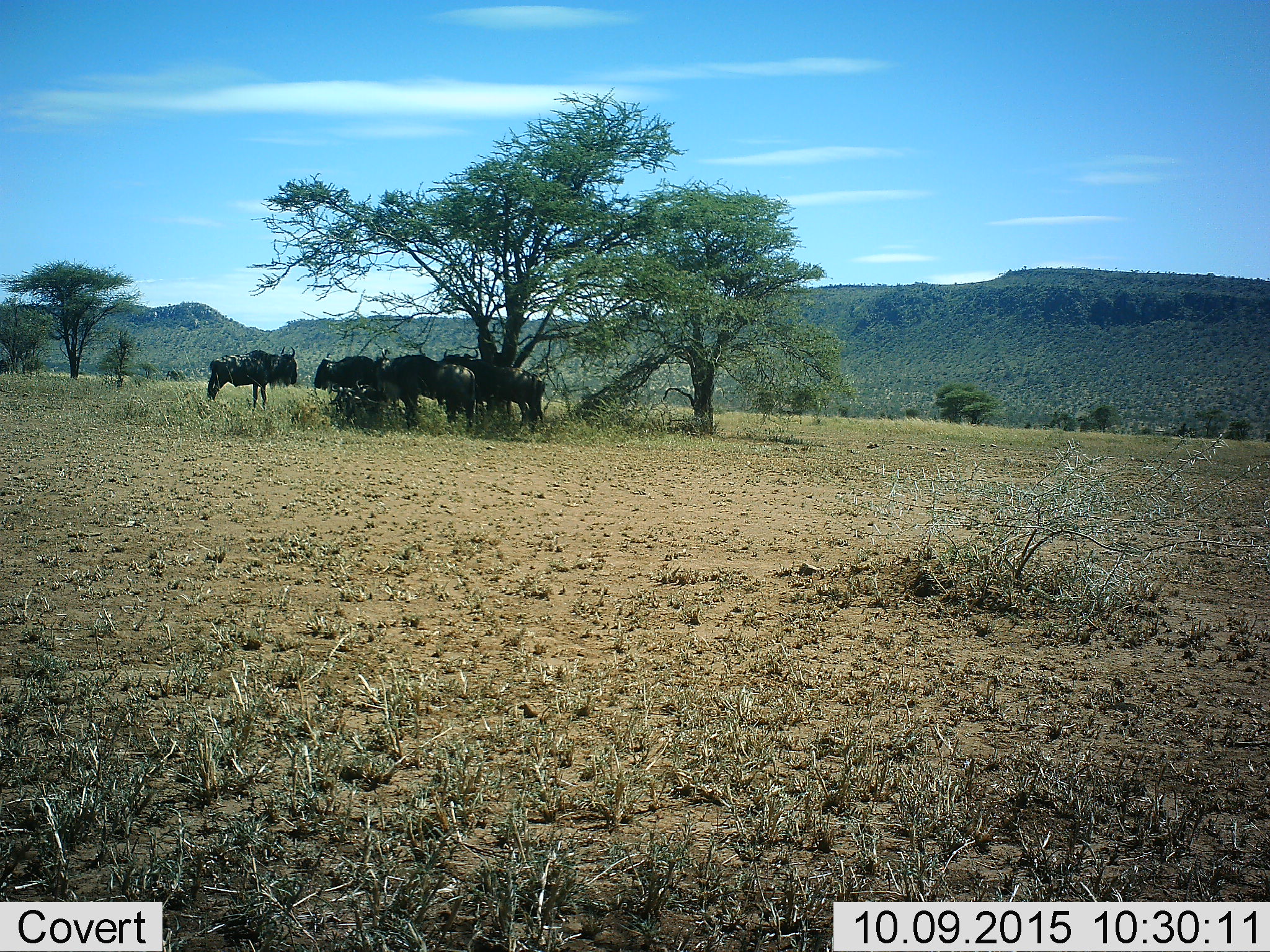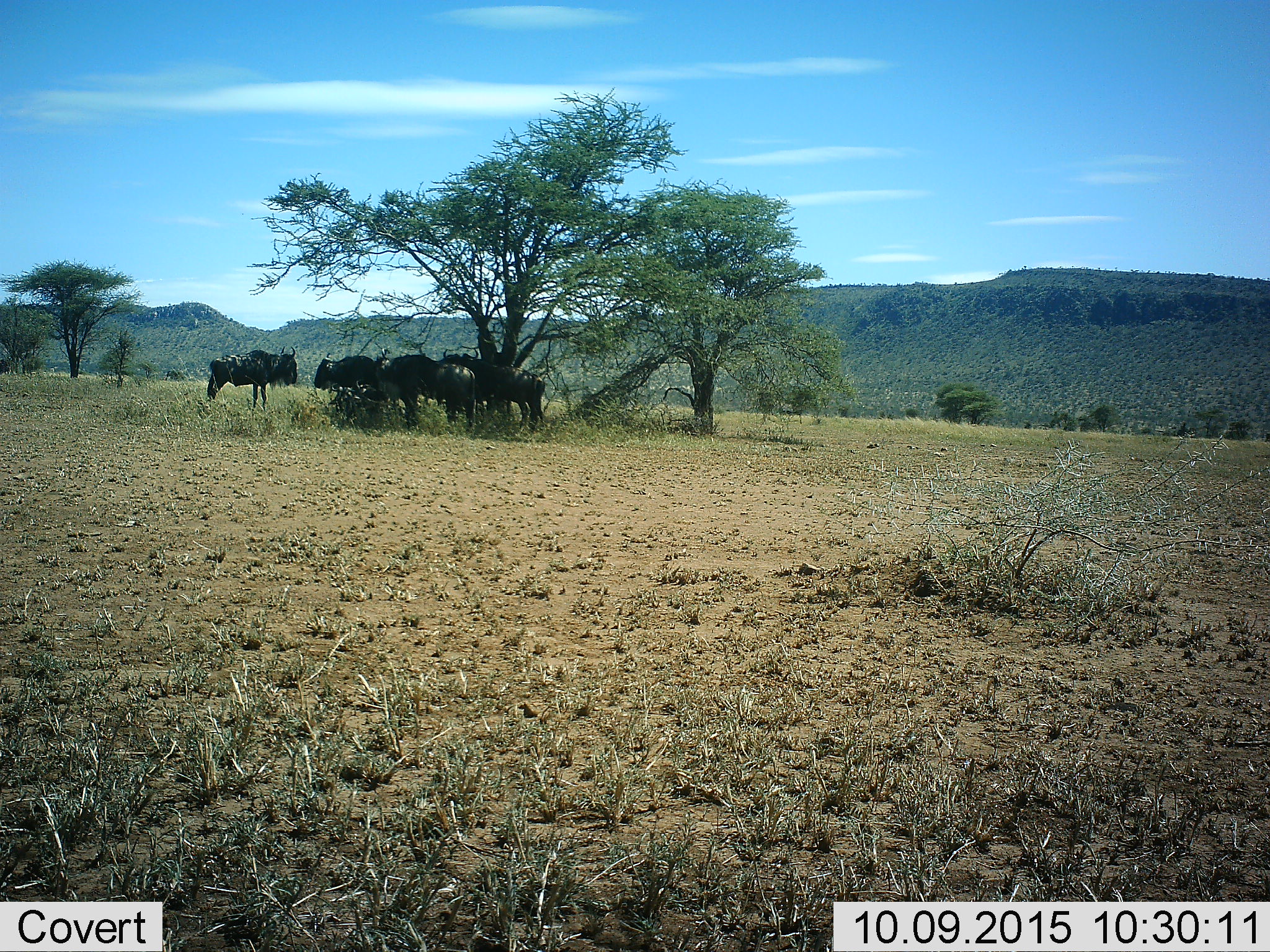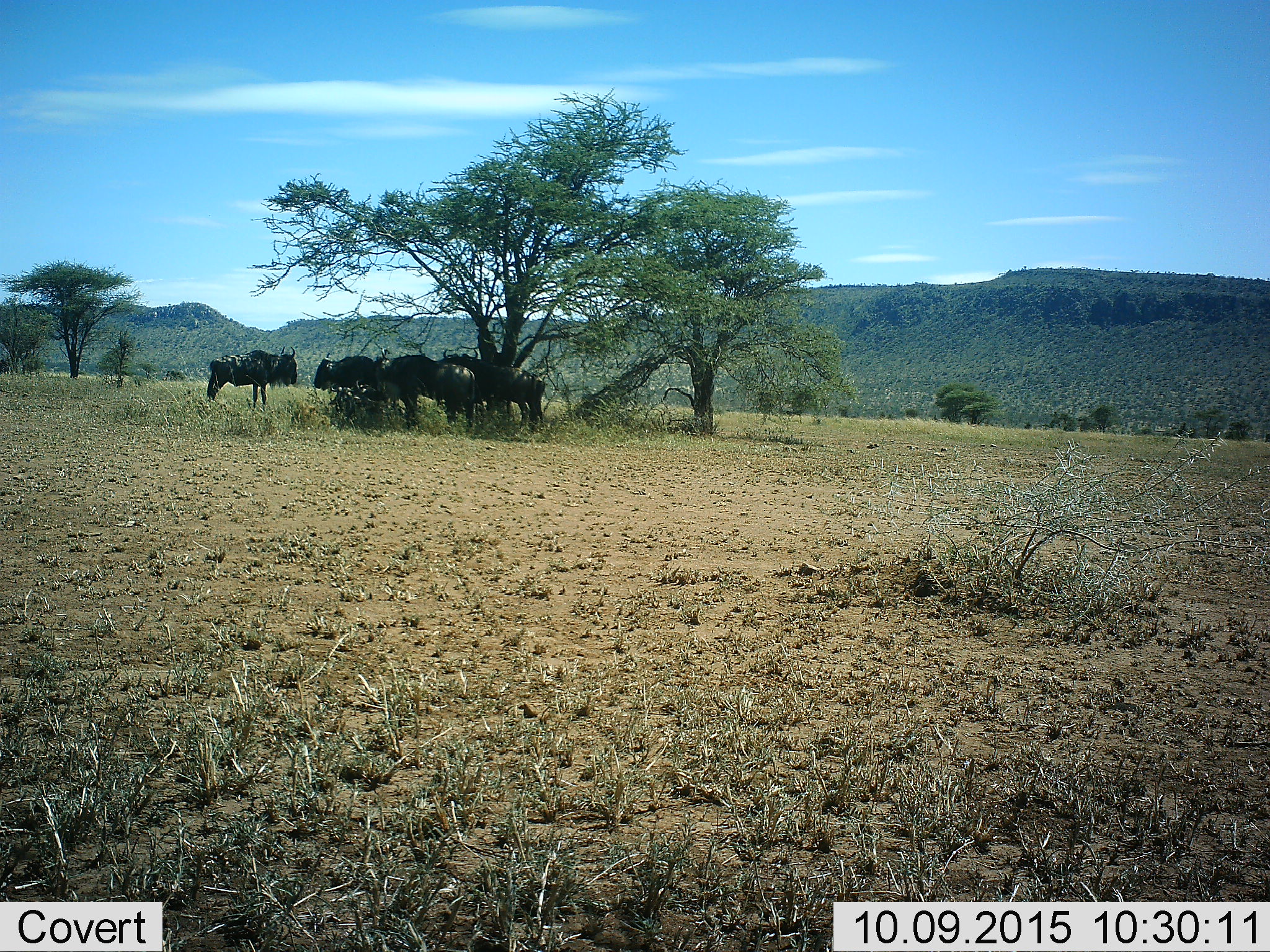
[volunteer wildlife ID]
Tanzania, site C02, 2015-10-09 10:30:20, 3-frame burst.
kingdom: Animalia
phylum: Chordata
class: Mammalia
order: Artiodactyla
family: Bovidae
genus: Connochaetes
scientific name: Connochaetes taurinus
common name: blue wildebeest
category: wildebeest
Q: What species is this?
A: Wildebeest (blue wildebeest) (Connochaetes taurinus).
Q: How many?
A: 5.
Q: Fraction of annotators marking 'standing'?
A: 94%.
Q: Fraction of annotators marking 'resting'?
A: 12%.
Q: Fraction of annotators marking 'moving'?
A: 0%.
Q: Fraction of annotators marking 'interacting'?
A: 6%.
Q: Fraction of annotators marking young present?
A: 6%.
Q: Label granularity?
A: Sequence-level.